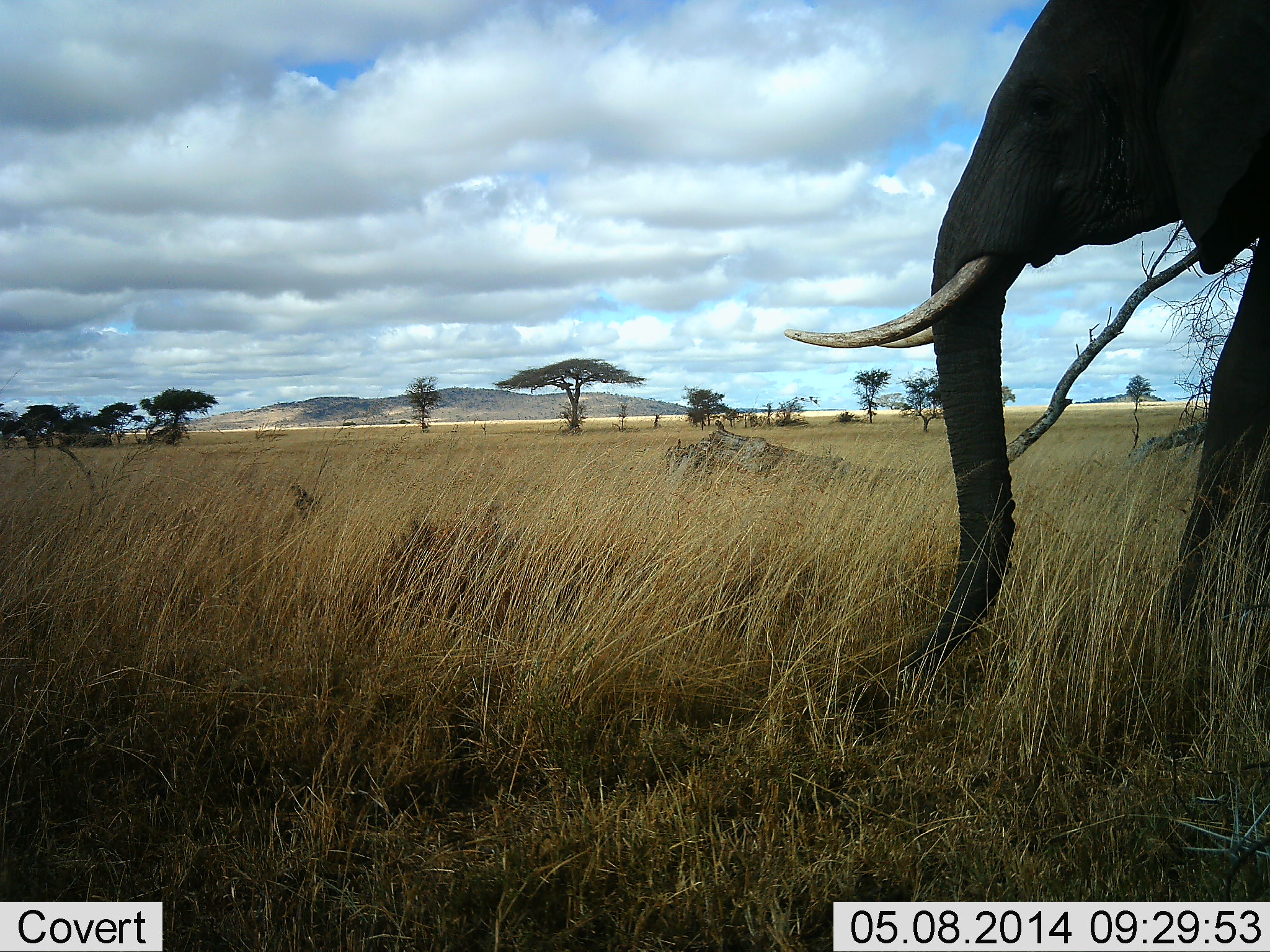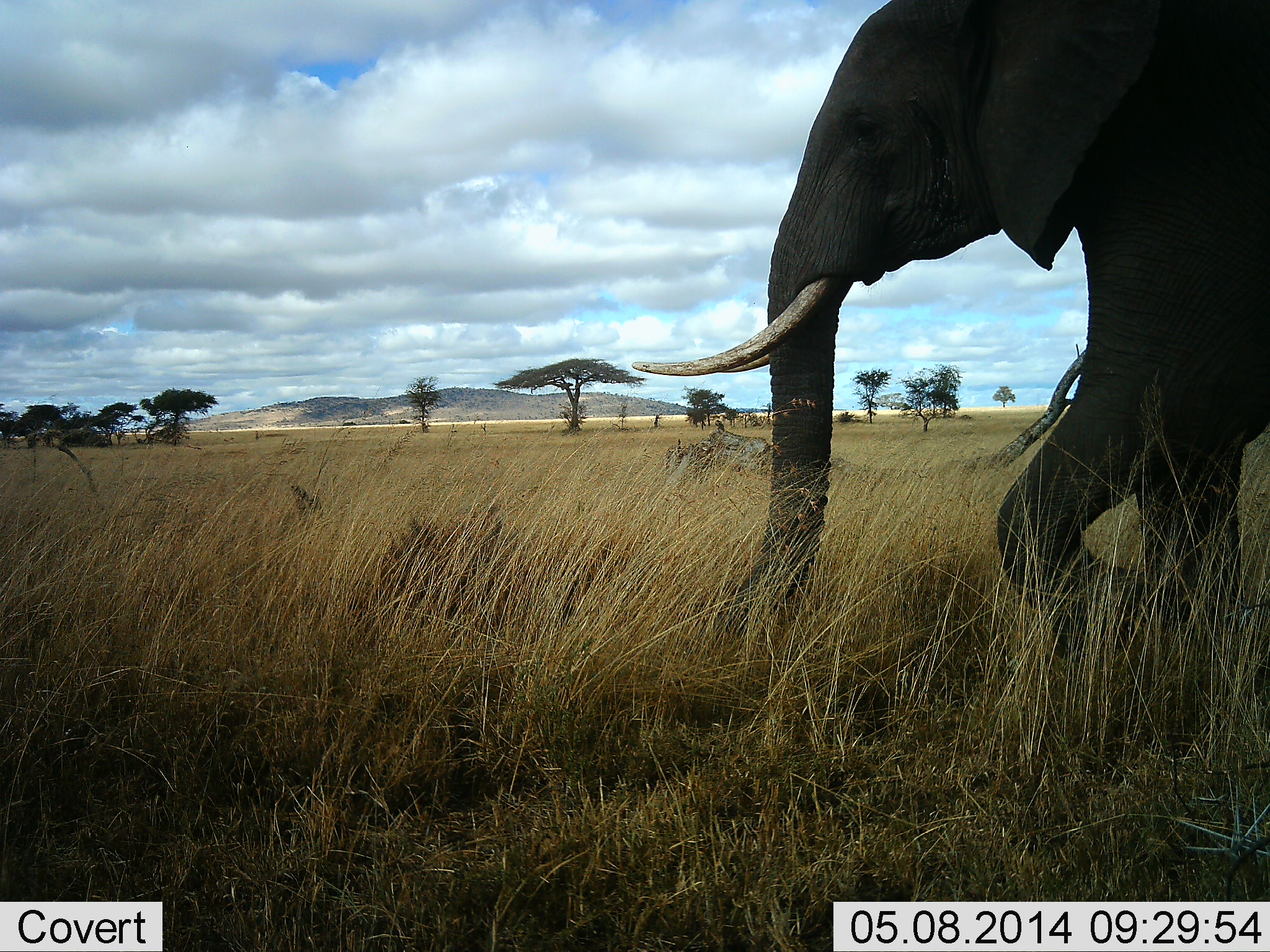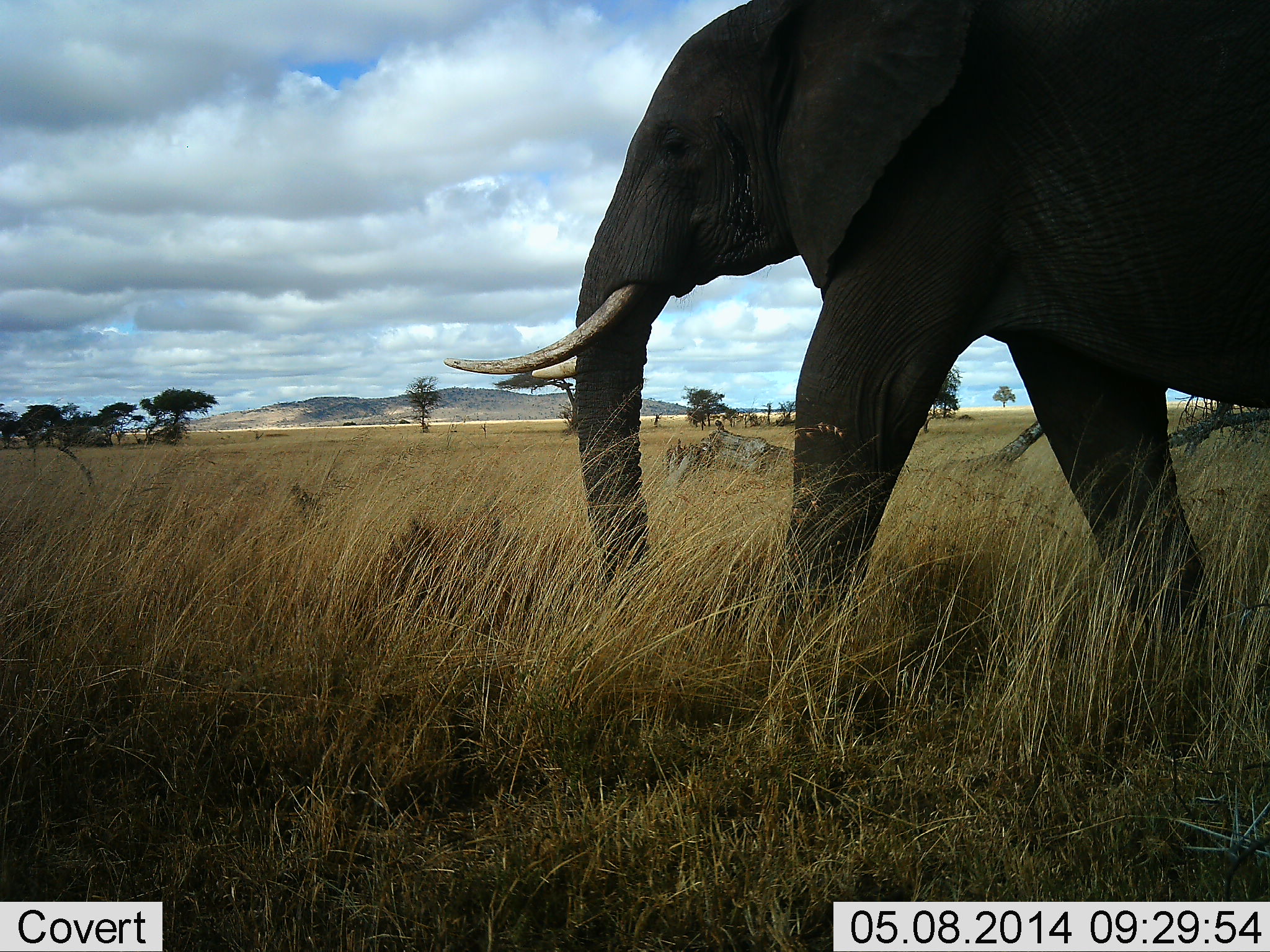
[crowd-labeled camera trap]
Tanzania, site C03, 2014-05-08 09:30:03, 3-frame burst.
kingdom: Animalia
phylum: Chordata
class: Mammalia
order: Proboscidea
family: Elephantidae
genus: Loxodonta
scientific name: Loxodonta africana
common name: african bush elephant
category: elephant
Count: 1.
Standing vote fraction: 0%.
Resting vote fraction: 0%.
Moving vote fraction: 100%.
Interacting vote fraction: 0%.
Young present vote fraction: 0%.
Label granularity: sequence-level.